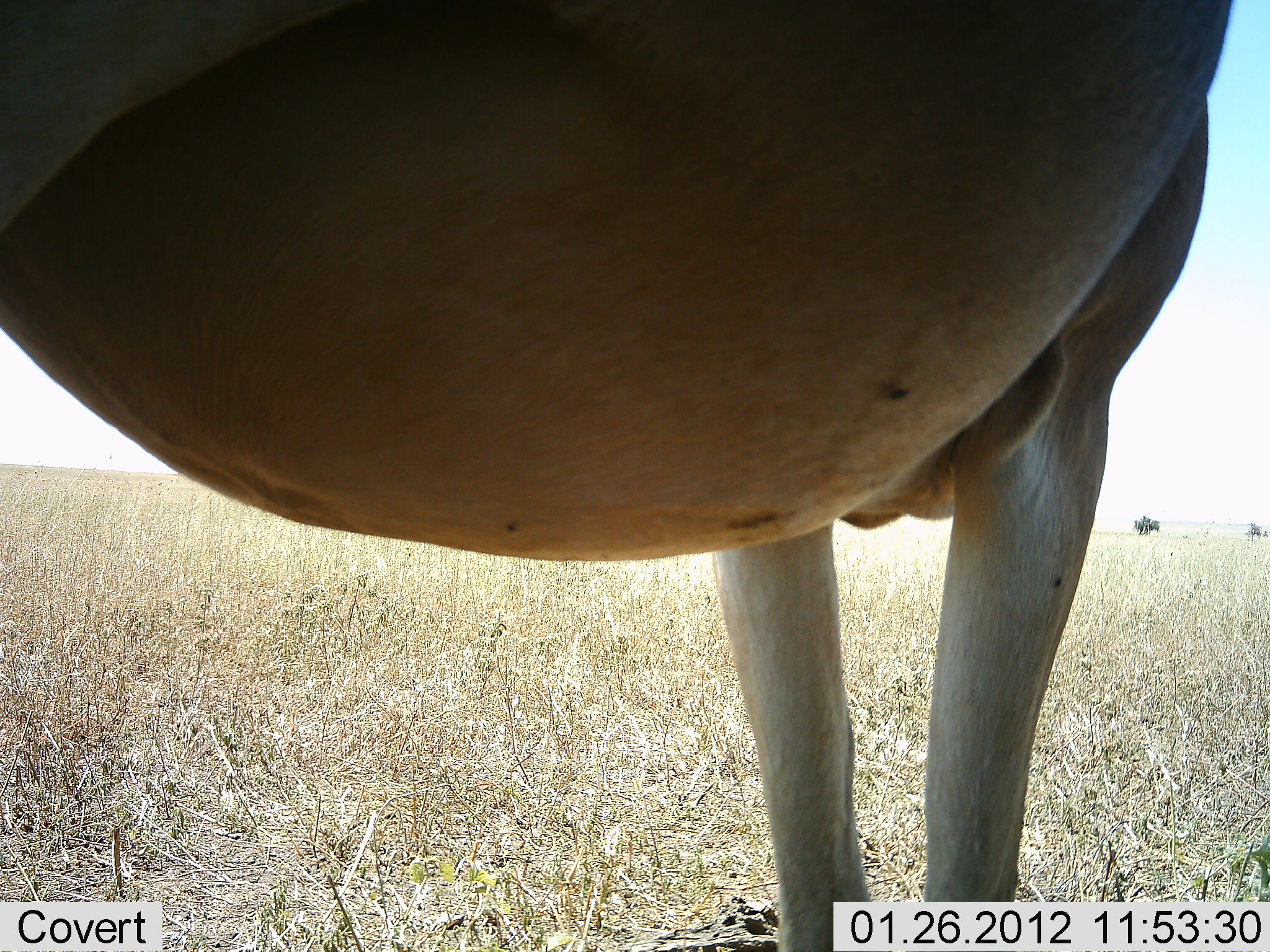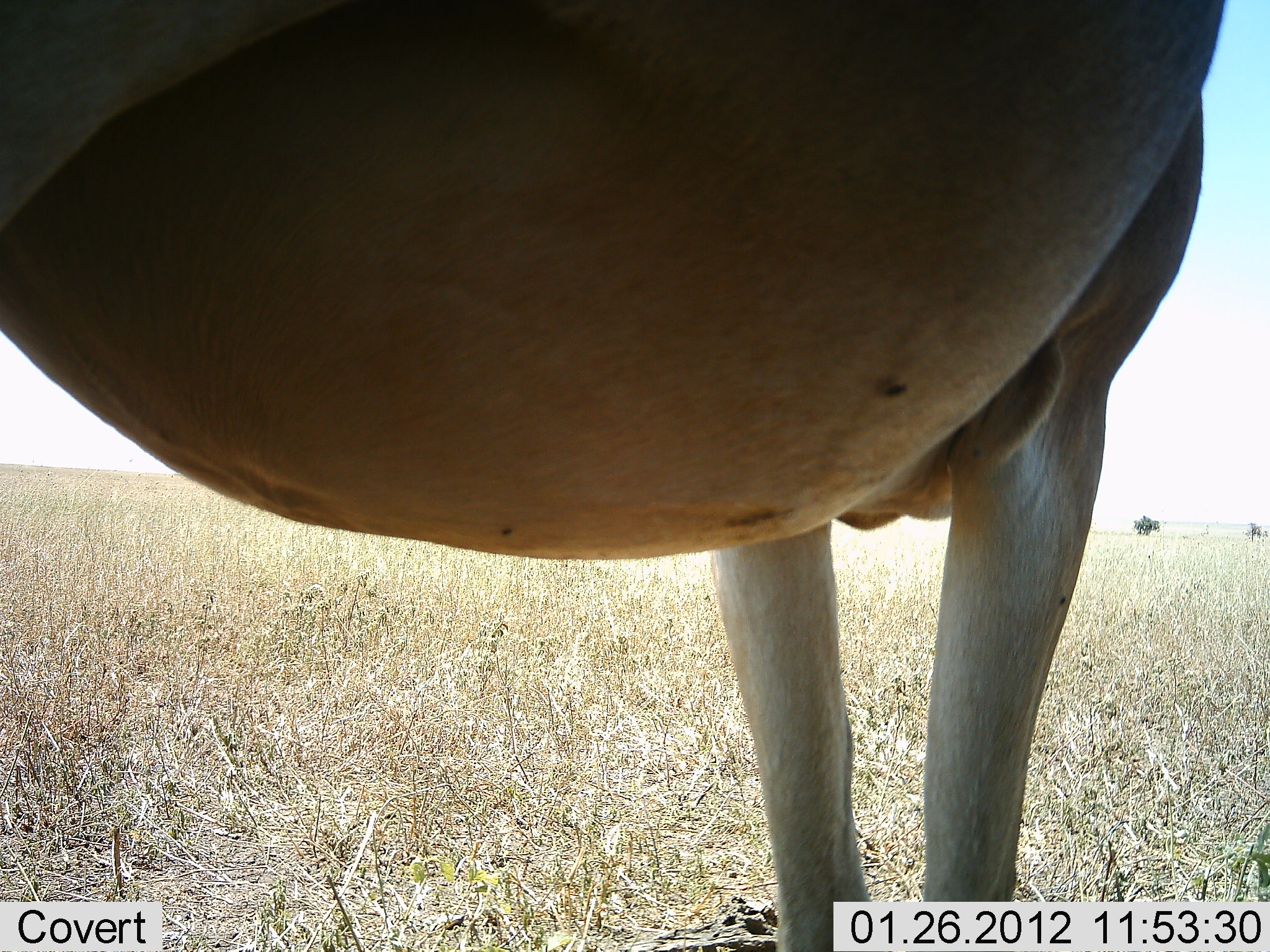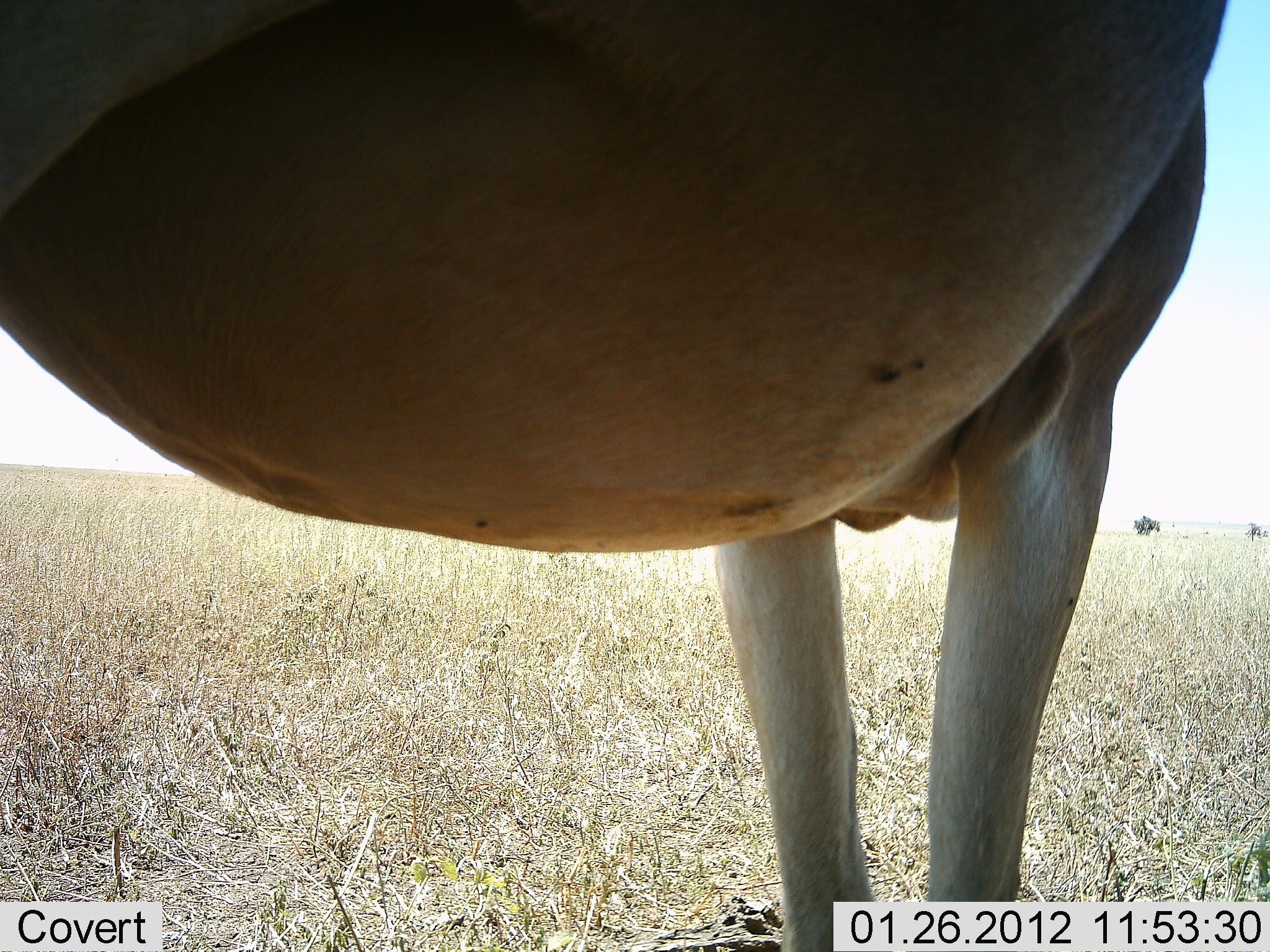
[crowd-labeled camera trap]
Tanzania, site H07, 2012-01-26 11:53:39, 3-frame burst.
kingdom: Animalia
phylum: Chordata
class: Mammalia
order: Artiodactyla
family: Bovidae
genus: Alcelaphus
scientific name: Alcelaphus buselaphus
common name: hartebeest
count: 1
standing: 100%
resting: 8%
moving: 0%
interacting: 0%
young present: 0%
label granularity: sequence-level